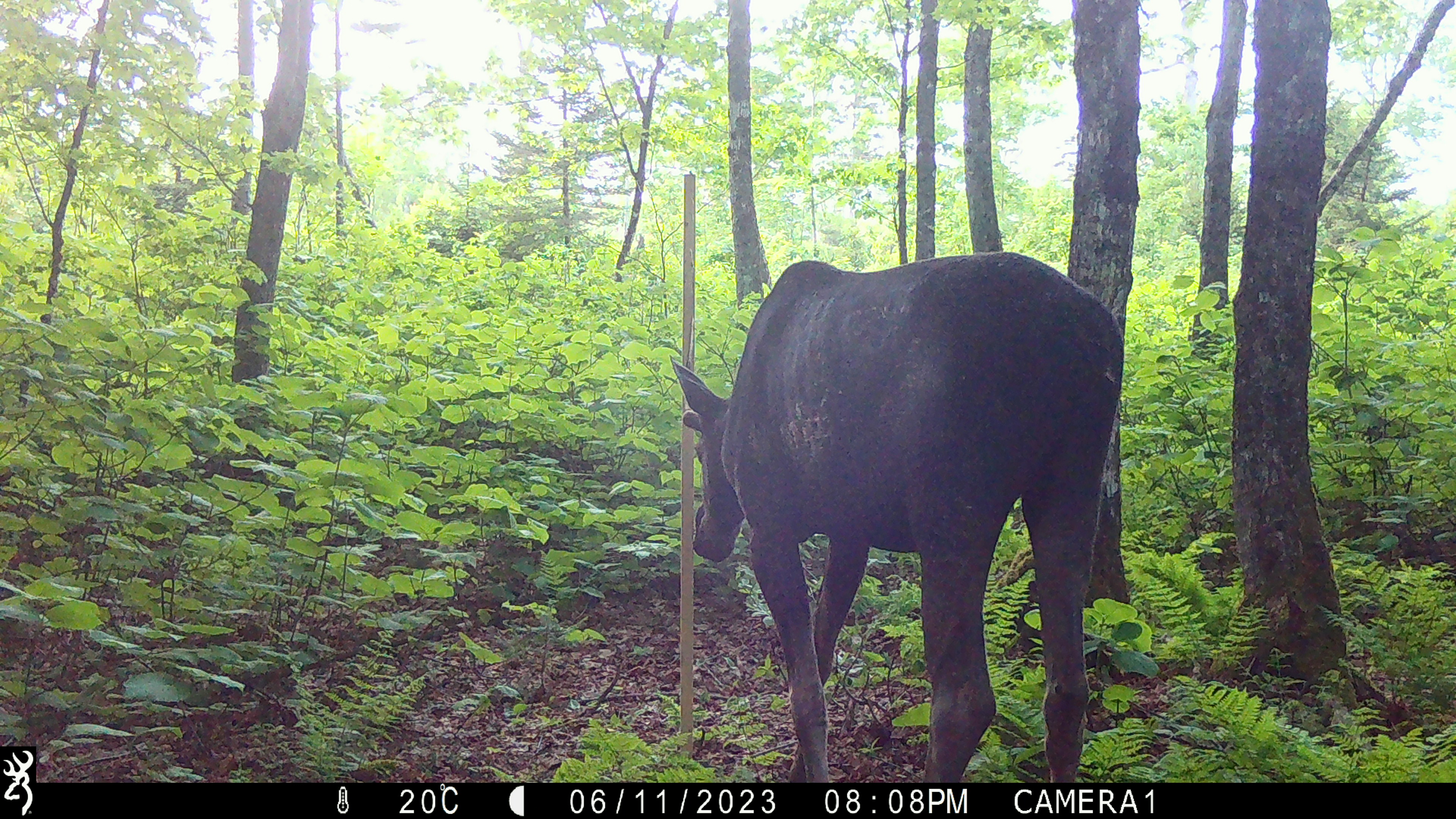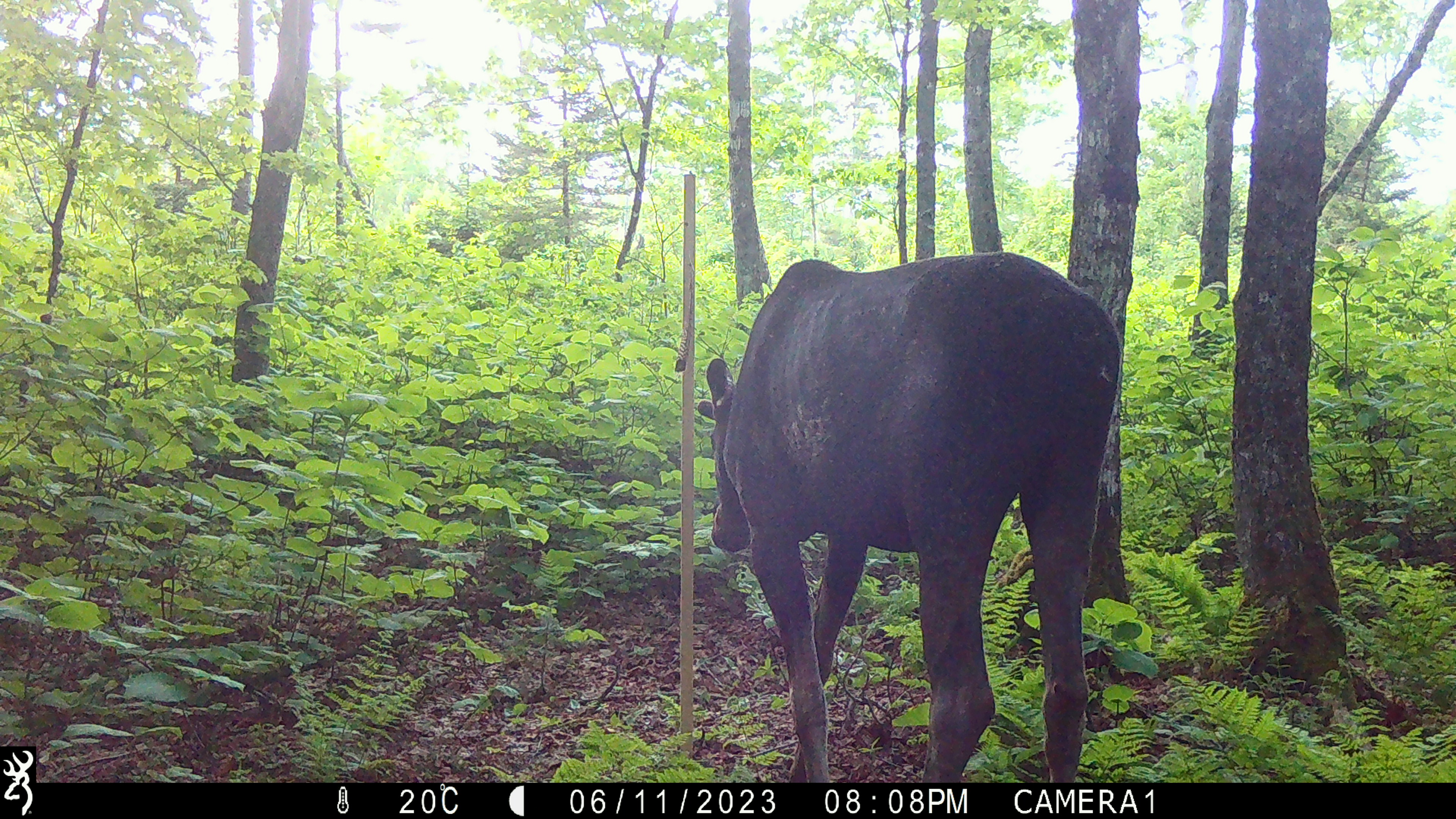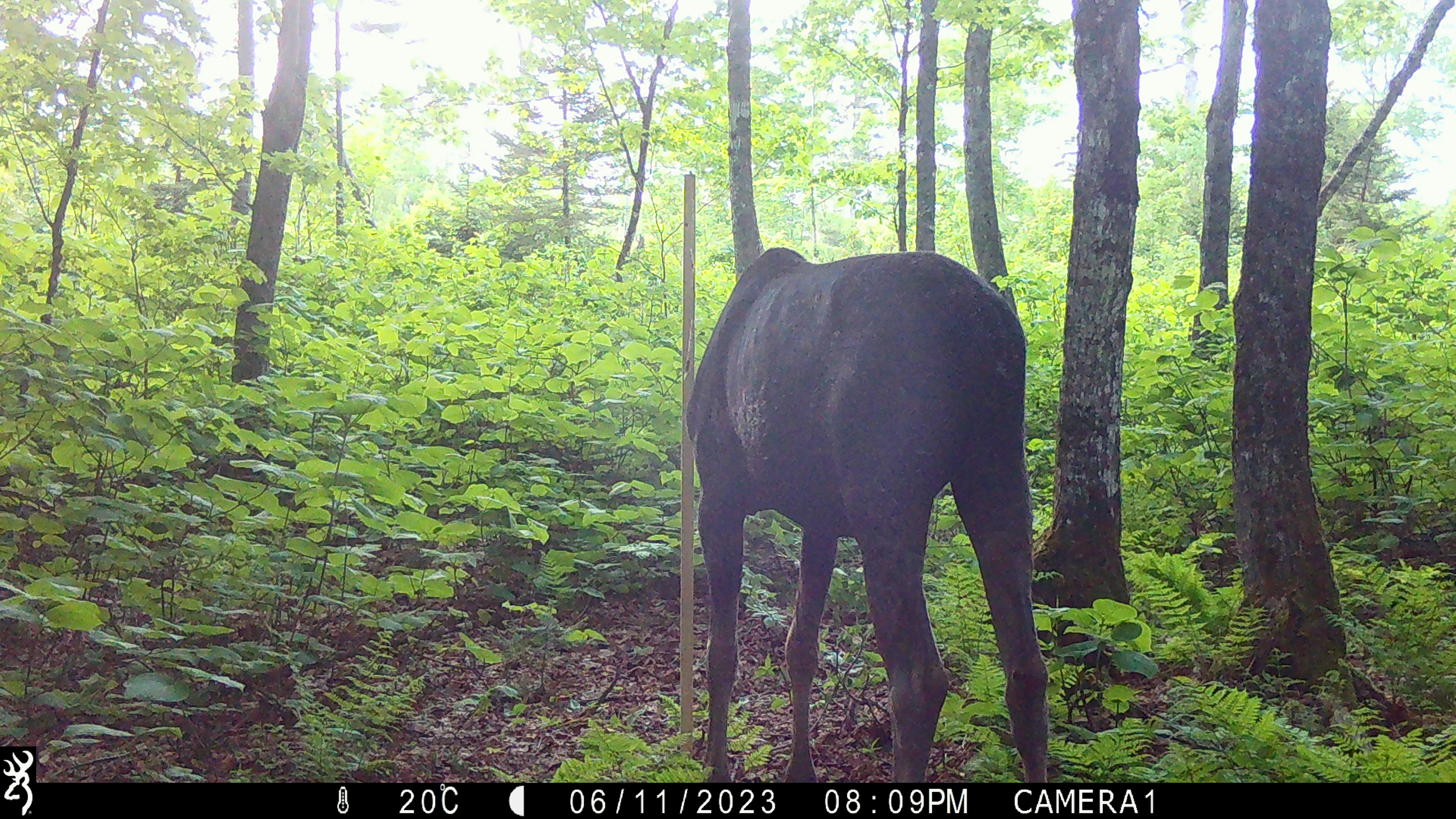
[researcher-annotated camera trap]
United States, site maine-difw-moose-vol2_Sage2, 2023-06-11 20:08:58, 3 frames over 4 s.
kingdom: Animalia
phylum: Chordata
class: Mammalia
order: Artiodactyla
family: Cervidae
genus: Alces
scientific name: Alces alces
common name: moose